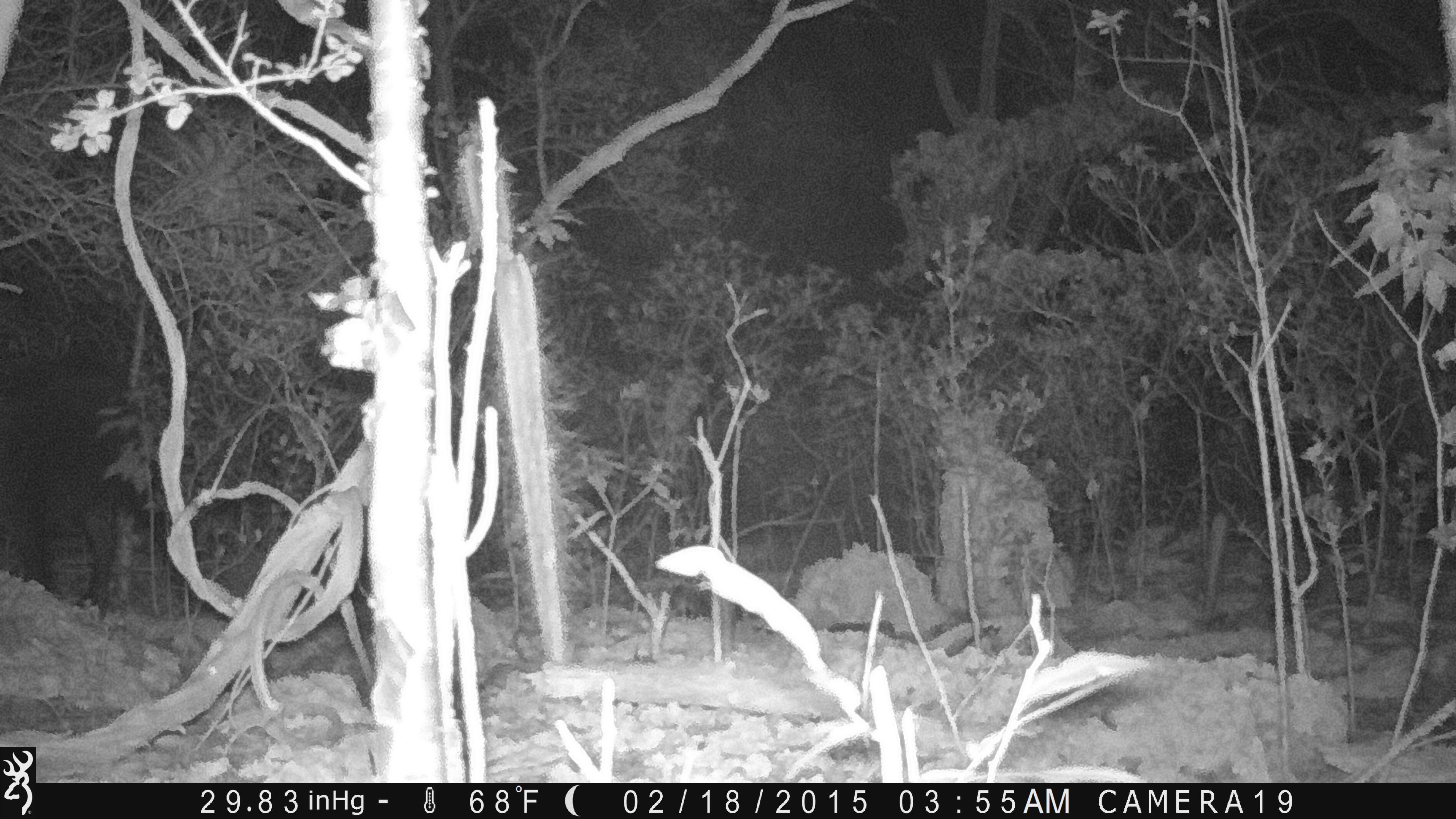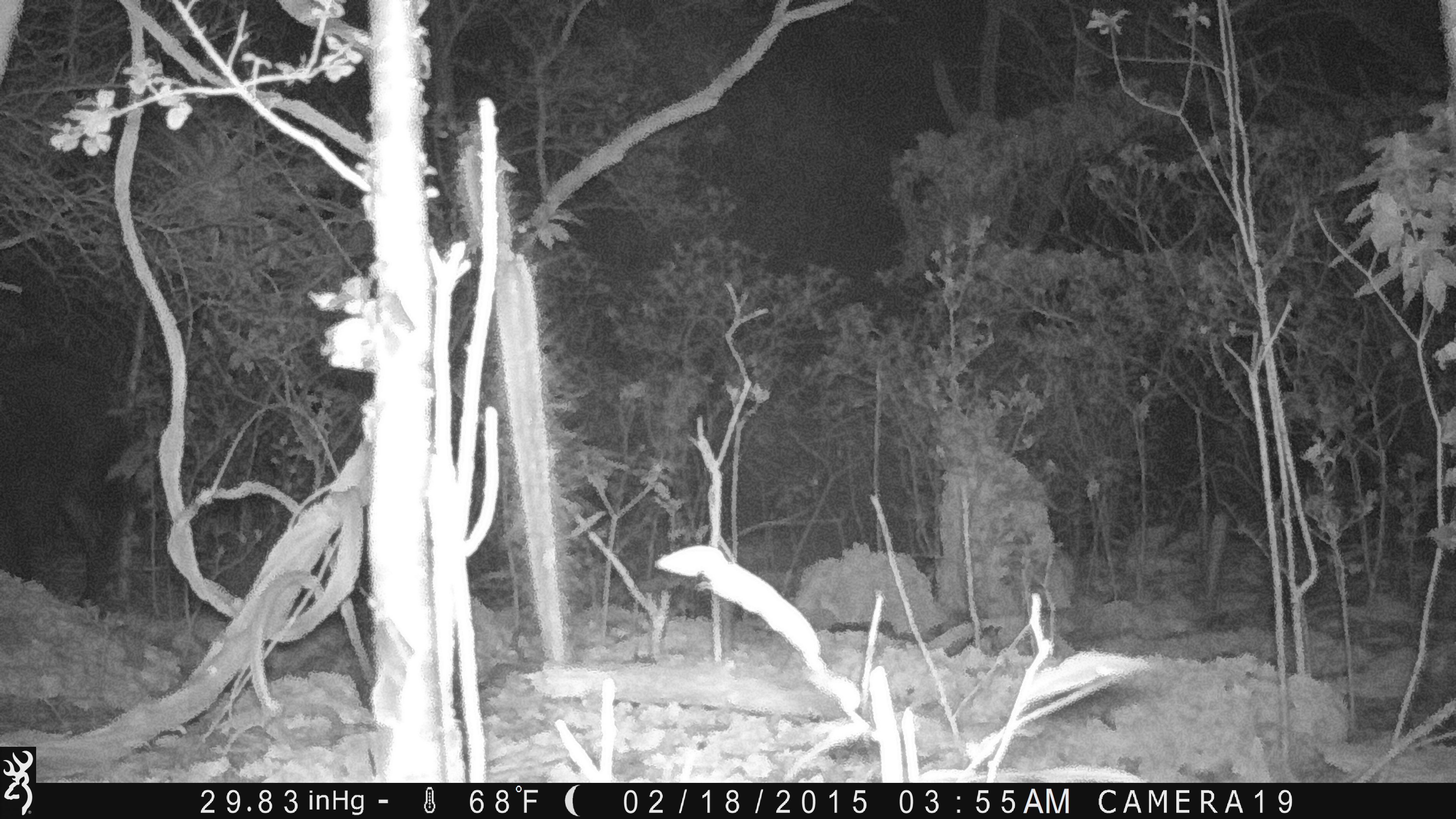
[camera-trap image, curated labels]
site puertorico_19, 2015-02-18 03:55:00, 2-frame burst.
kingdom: Animalia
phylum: Chordata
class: Mammalia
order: Artiodactyla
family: Suidae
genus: Sus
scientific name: Sus scrofa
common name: pig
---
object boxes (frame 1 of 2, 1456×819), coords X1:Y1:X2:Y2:
pig: 0:356:164:610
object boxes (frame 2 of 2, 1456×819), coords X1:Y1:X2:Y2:
pig: 0:350:140:617